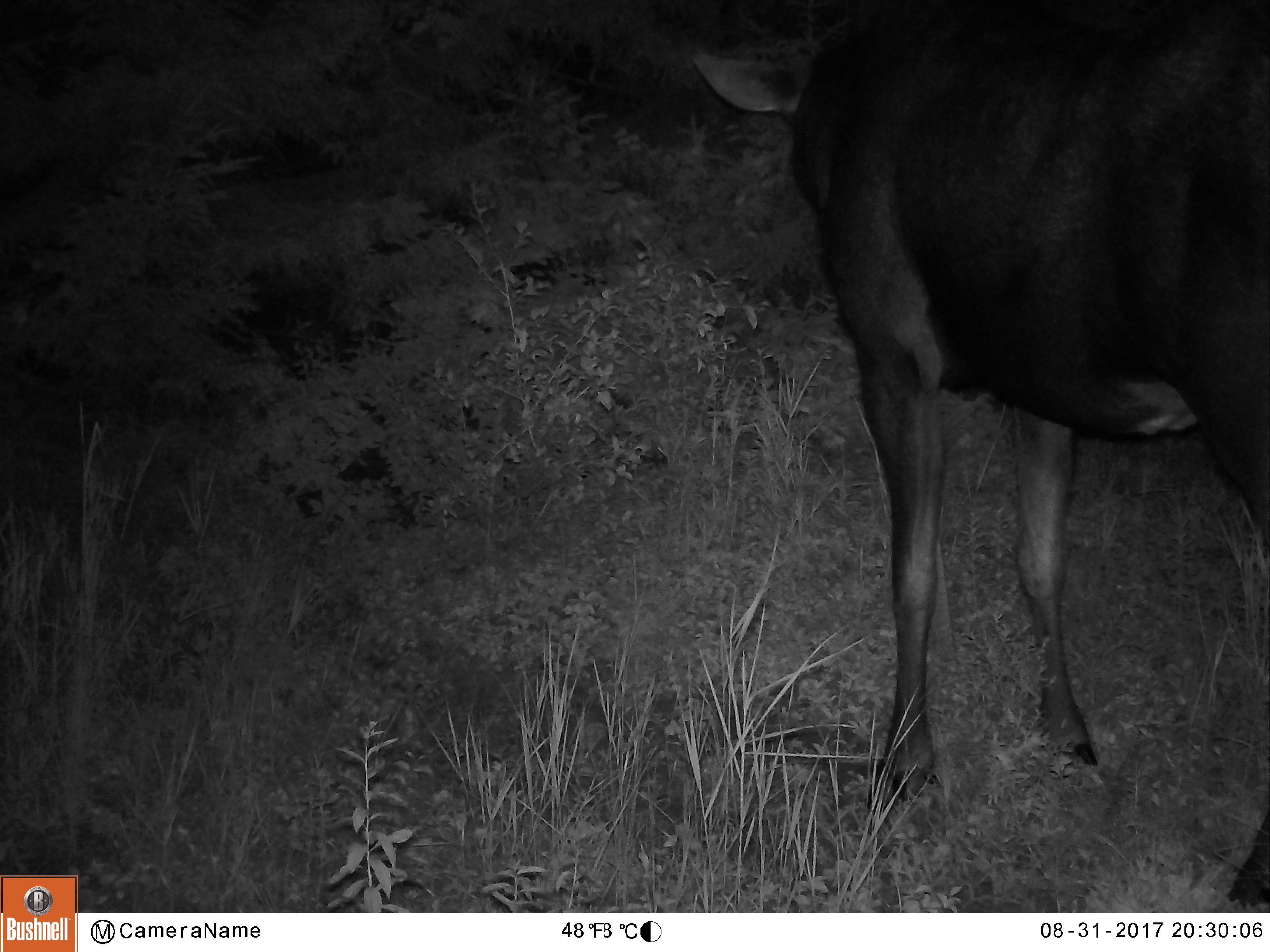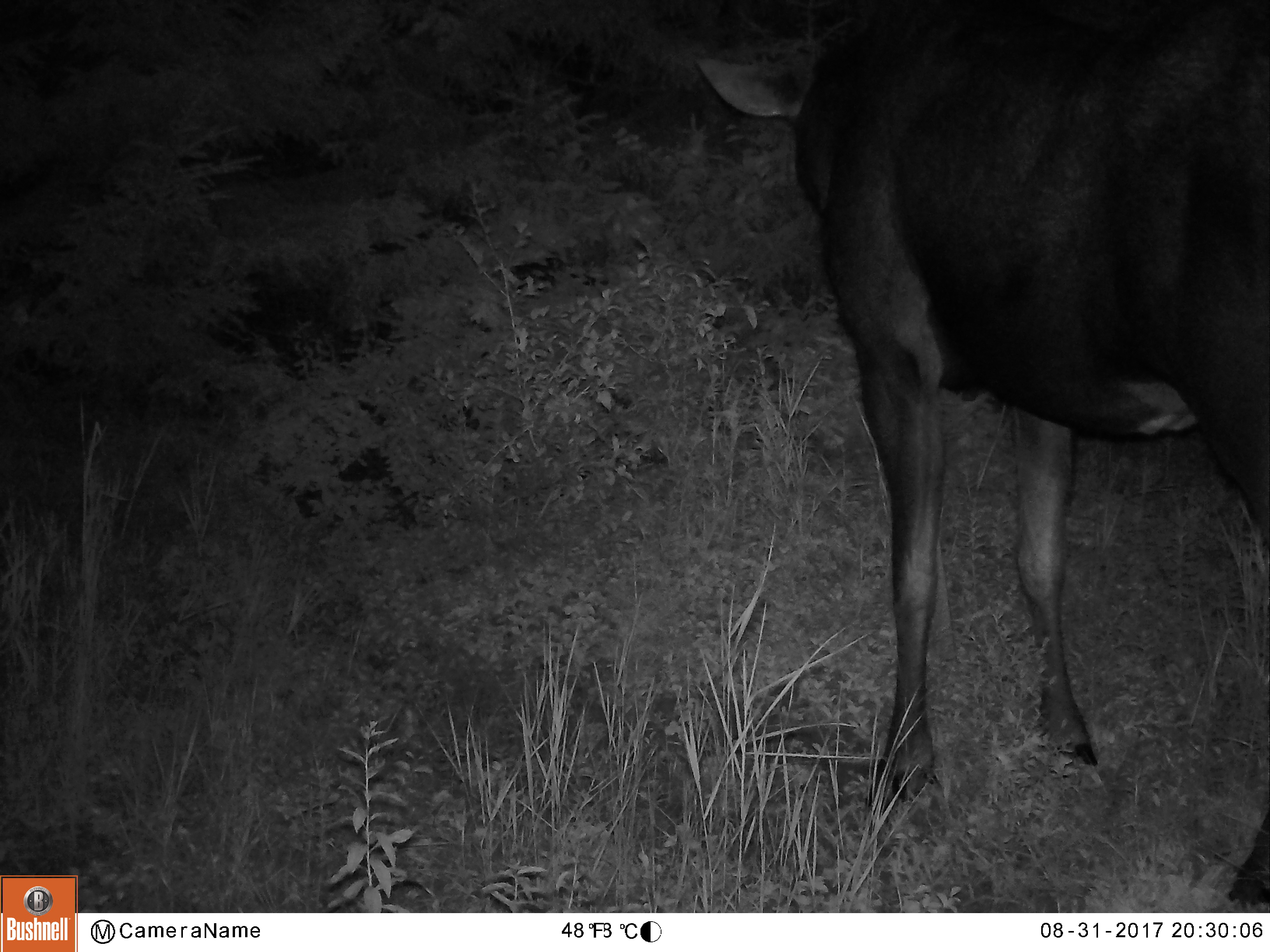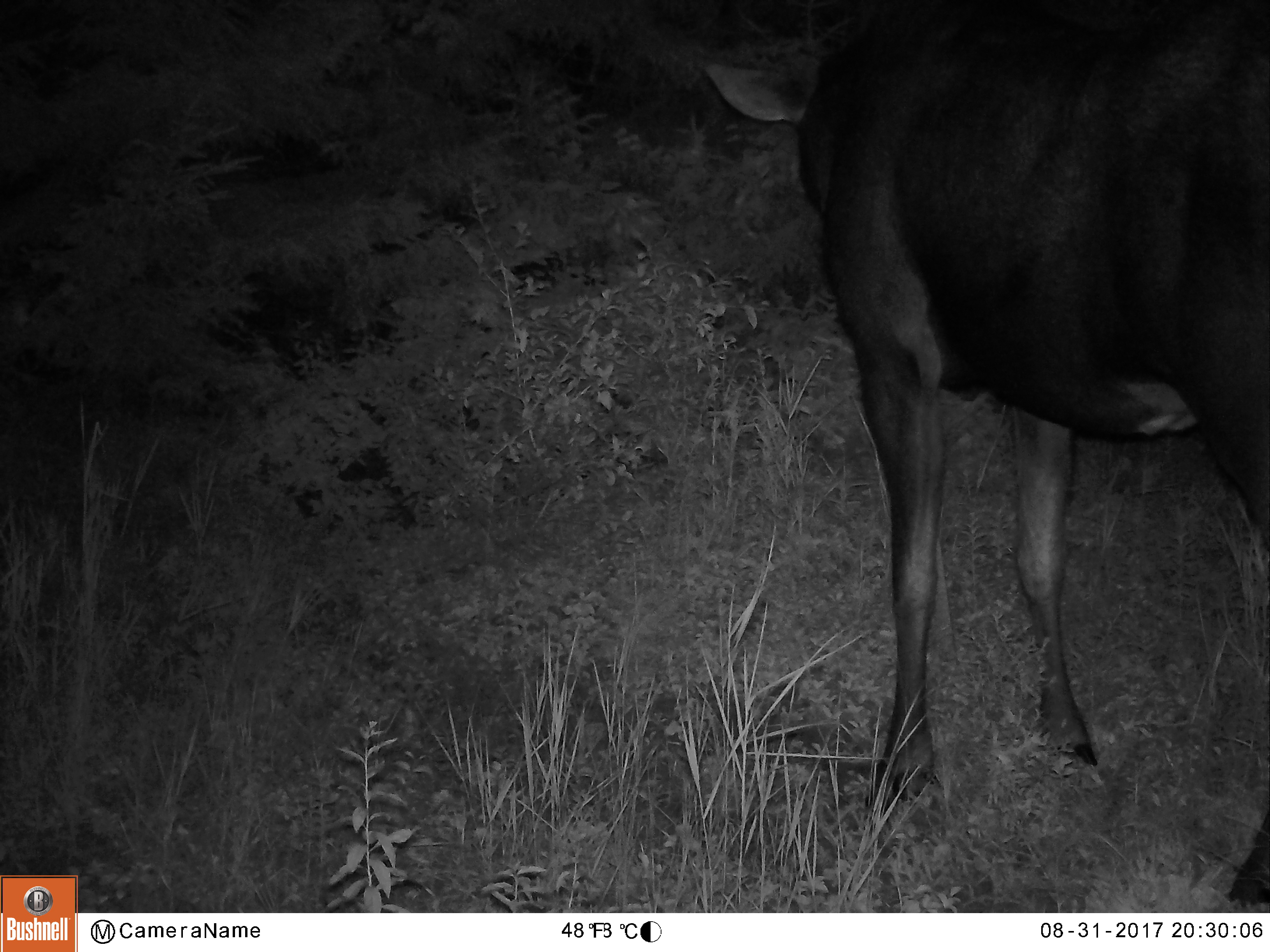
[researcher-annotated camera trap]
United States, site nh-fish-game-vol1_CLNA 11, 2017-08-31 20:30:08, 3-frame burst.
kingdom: Animalia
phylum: Chordata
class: Mammalia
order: Artiodactyla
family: Cervidae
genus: Alces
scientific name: Alces alces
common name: moose